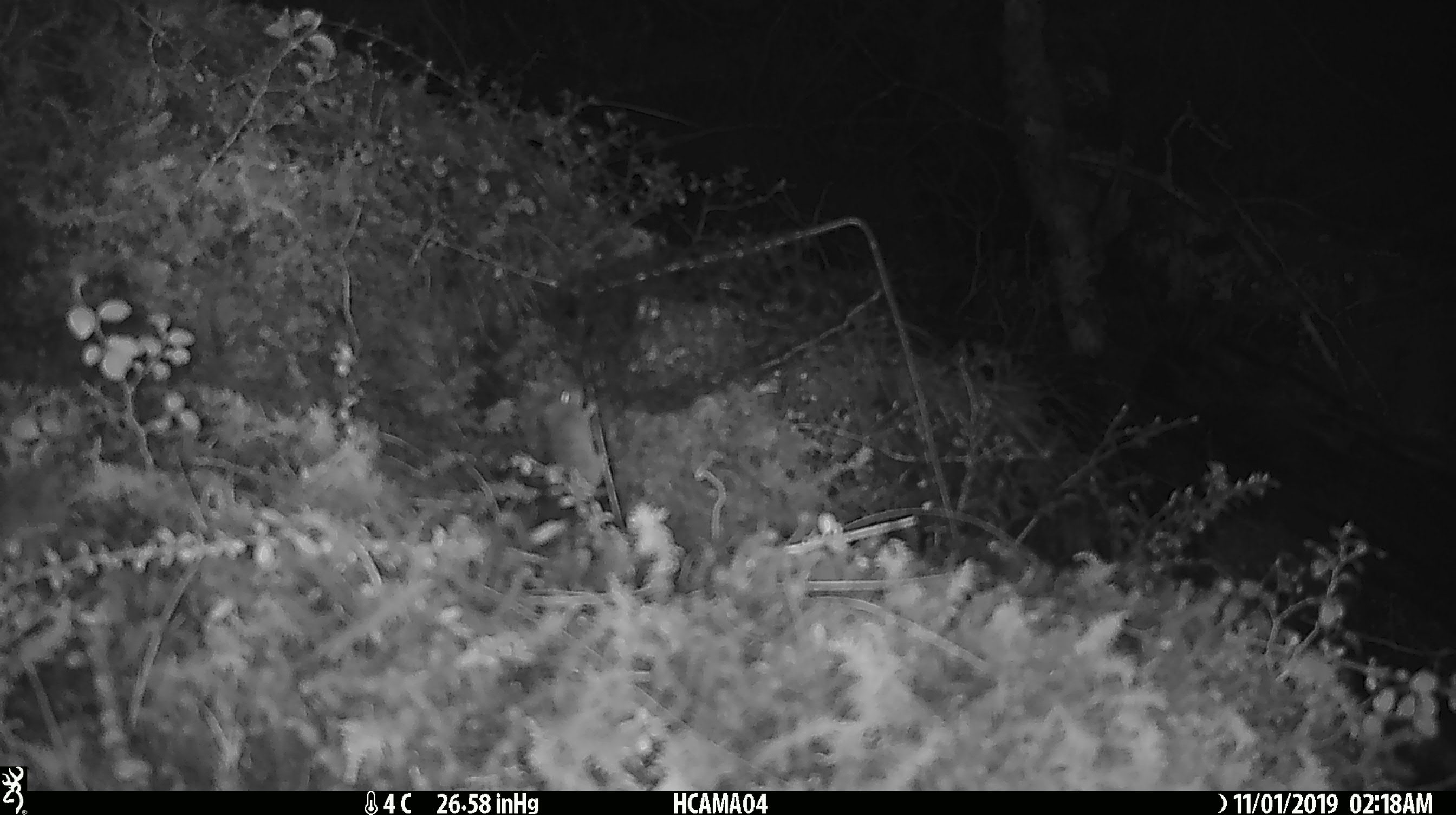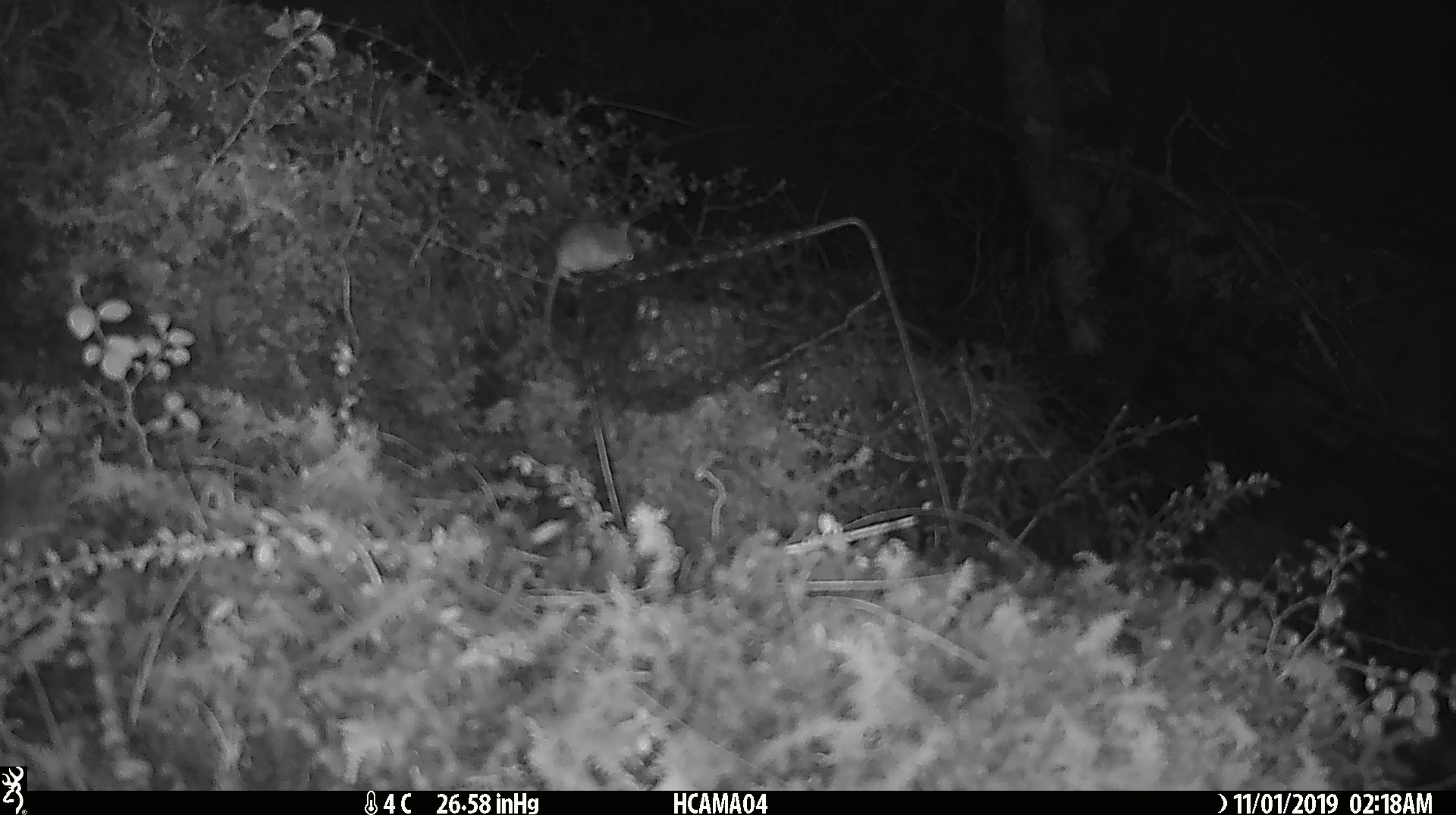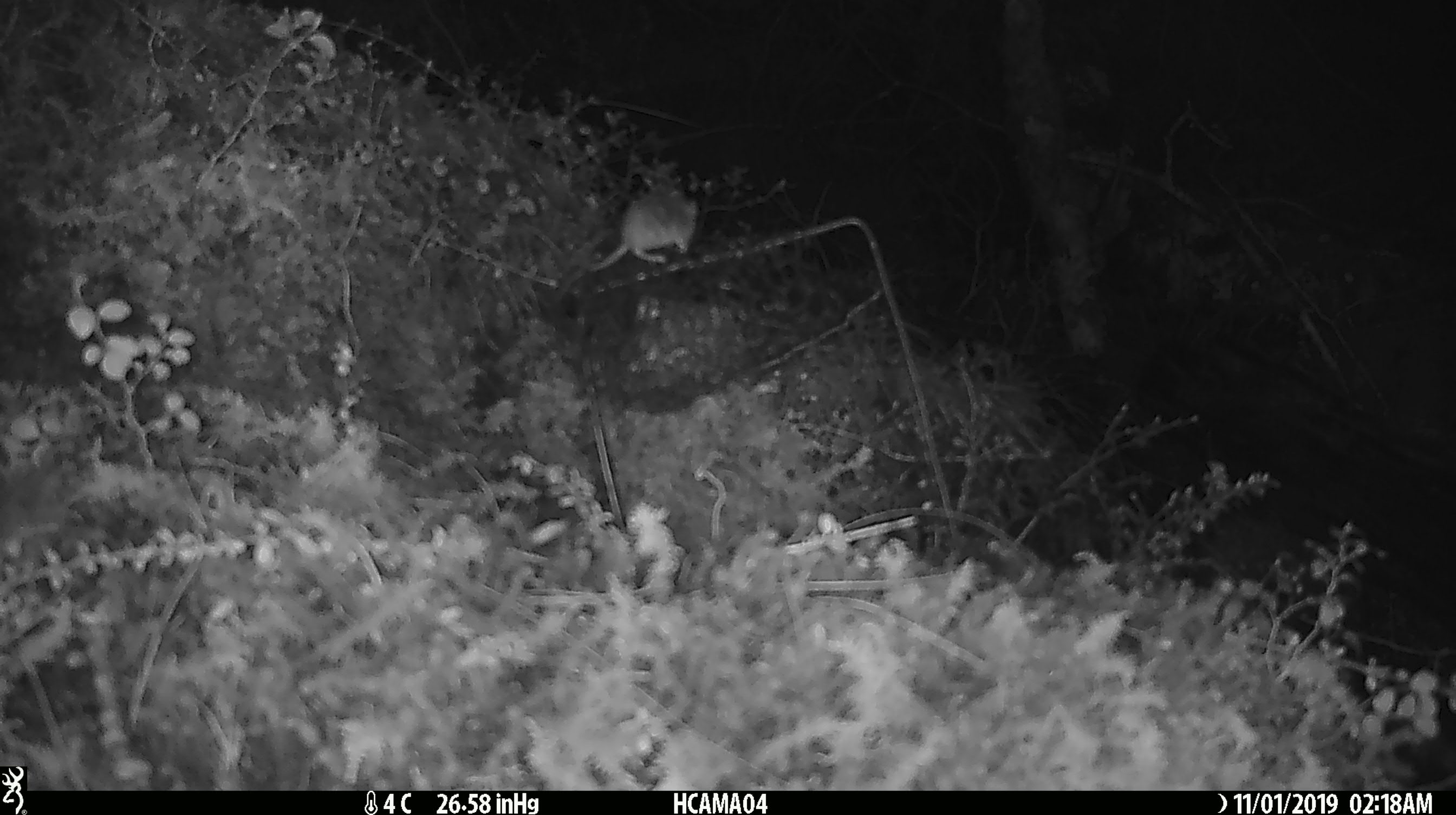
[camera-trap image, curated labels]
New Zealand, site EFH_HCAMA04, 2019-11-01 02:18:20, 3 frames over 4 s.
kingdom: Animalia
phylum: Chordata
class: Mammalia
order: Rodentia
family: Muridae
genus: Mus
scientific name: Mus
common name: mouse